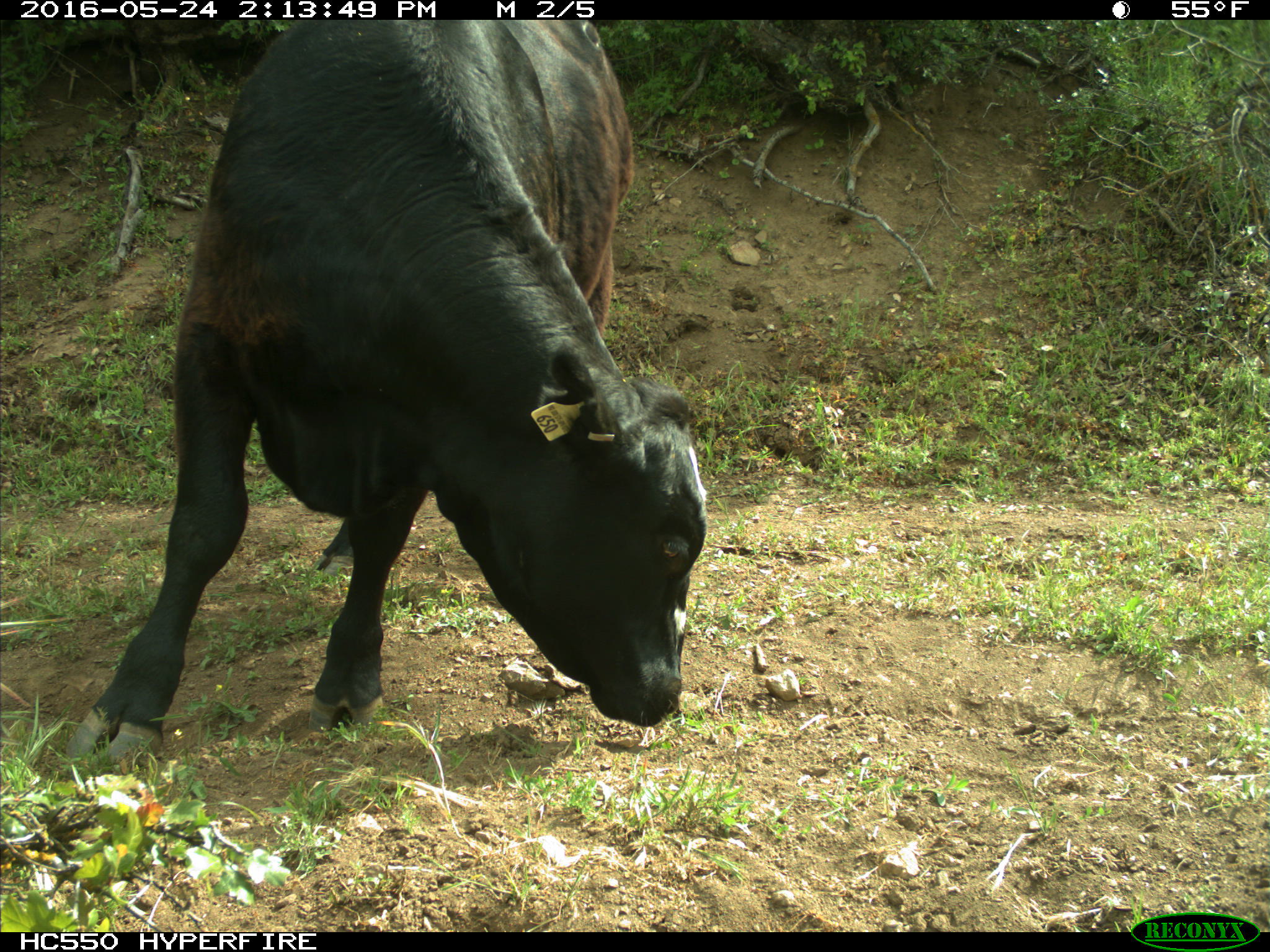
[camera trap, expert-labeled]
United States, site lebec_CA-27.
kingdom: Animalia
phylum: Chordata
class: Mammalia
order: Artiodactyla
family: Bovidae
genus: Bos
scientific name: Bos taurus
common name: domestic cow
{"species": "Bos taurus (domestic cow)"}